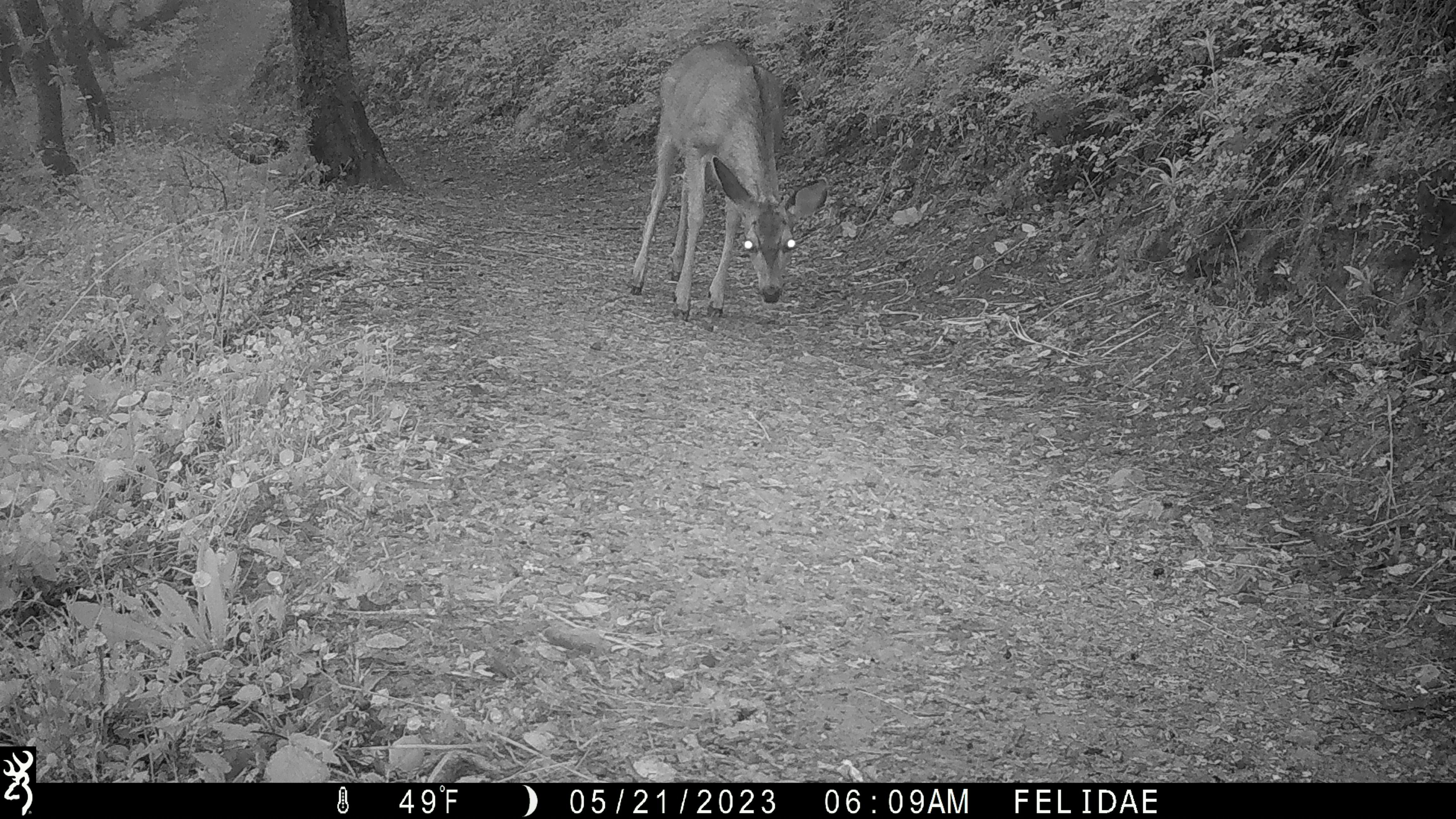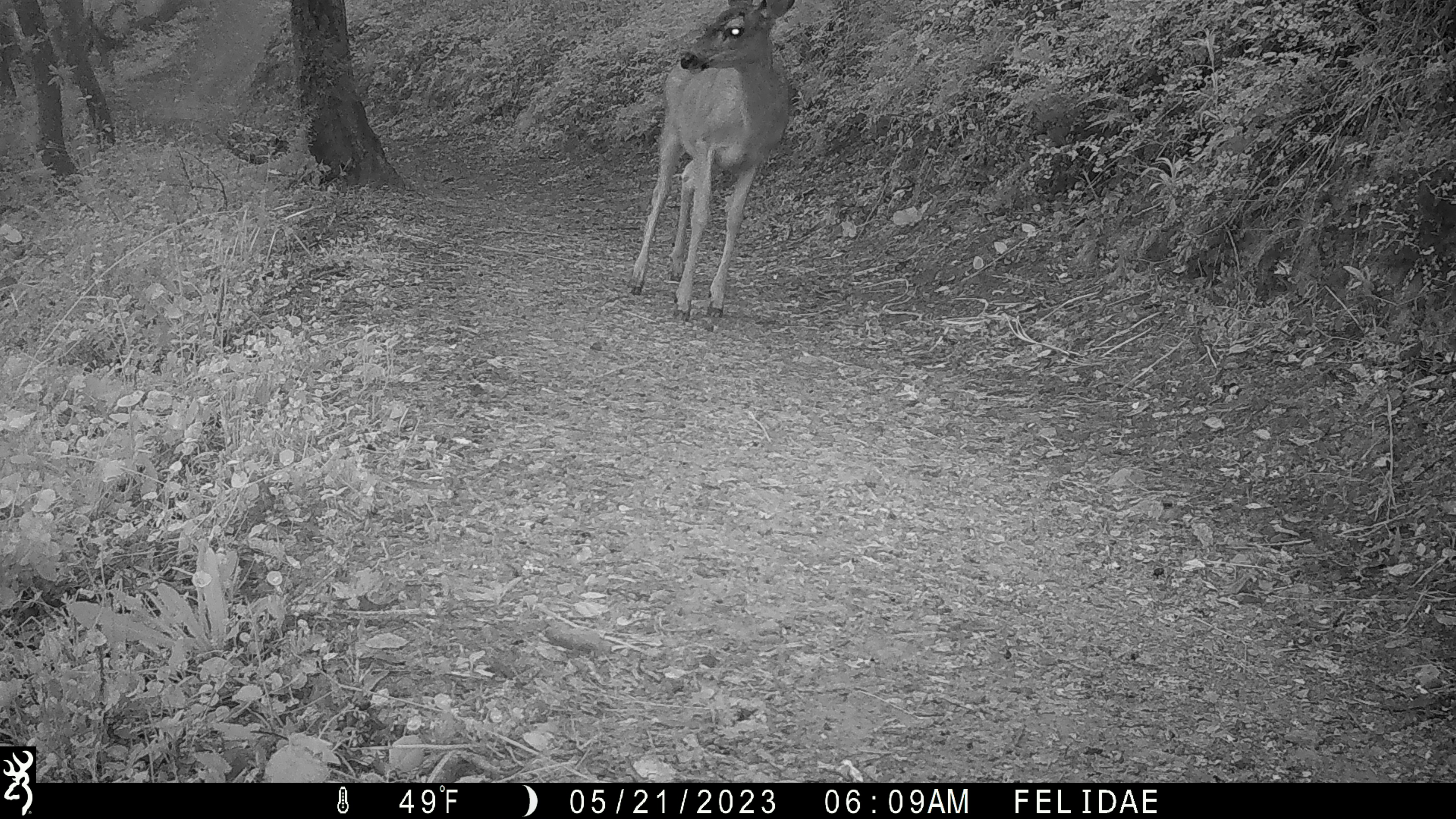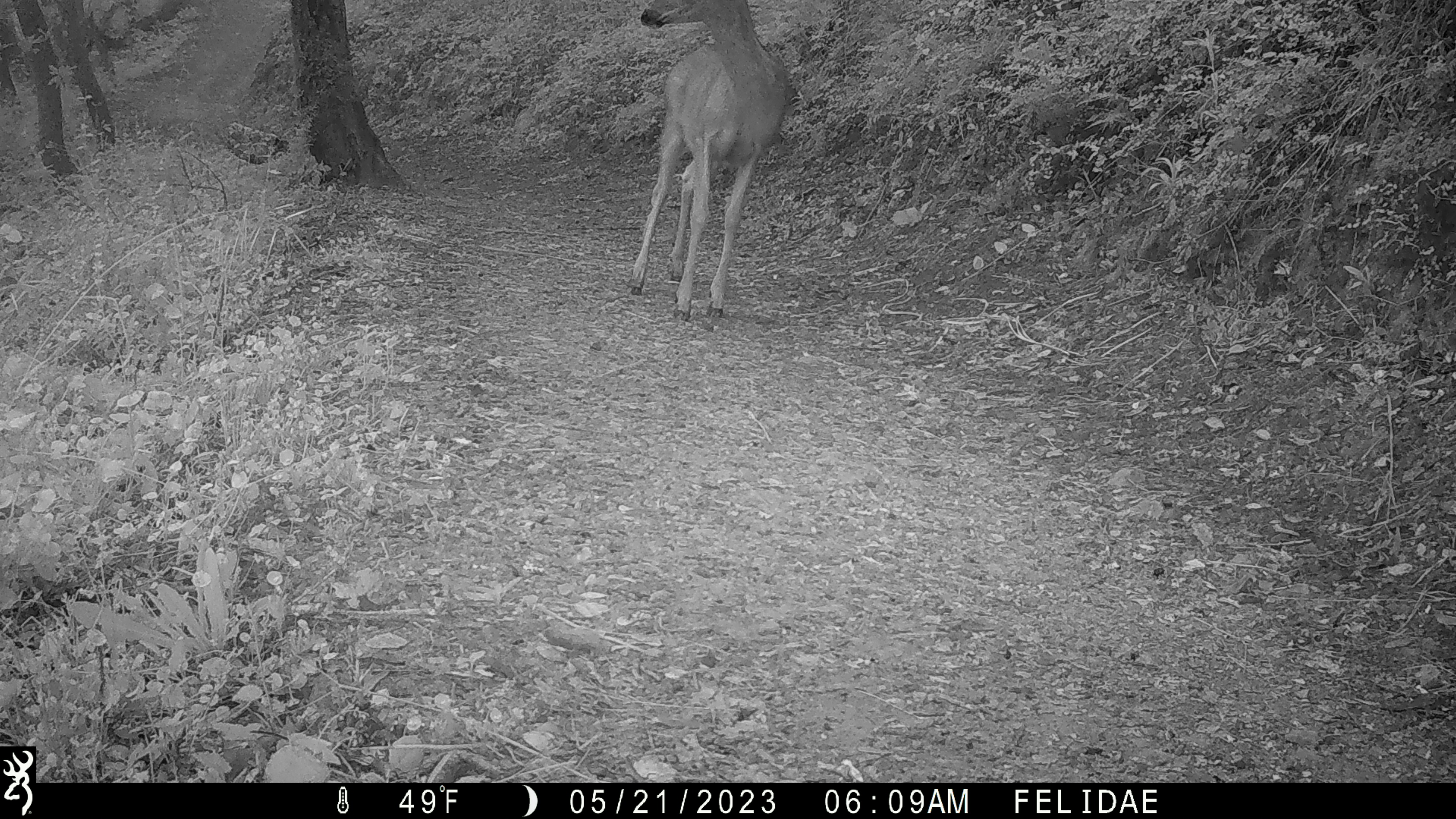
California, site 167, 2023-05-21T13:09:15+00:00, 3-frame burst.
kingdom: Animalia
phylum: Chordata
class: Mammalia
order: Artiodactyla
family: Cervidae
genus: Odocoileus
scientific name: Odocoileus hemionus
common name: mule deer